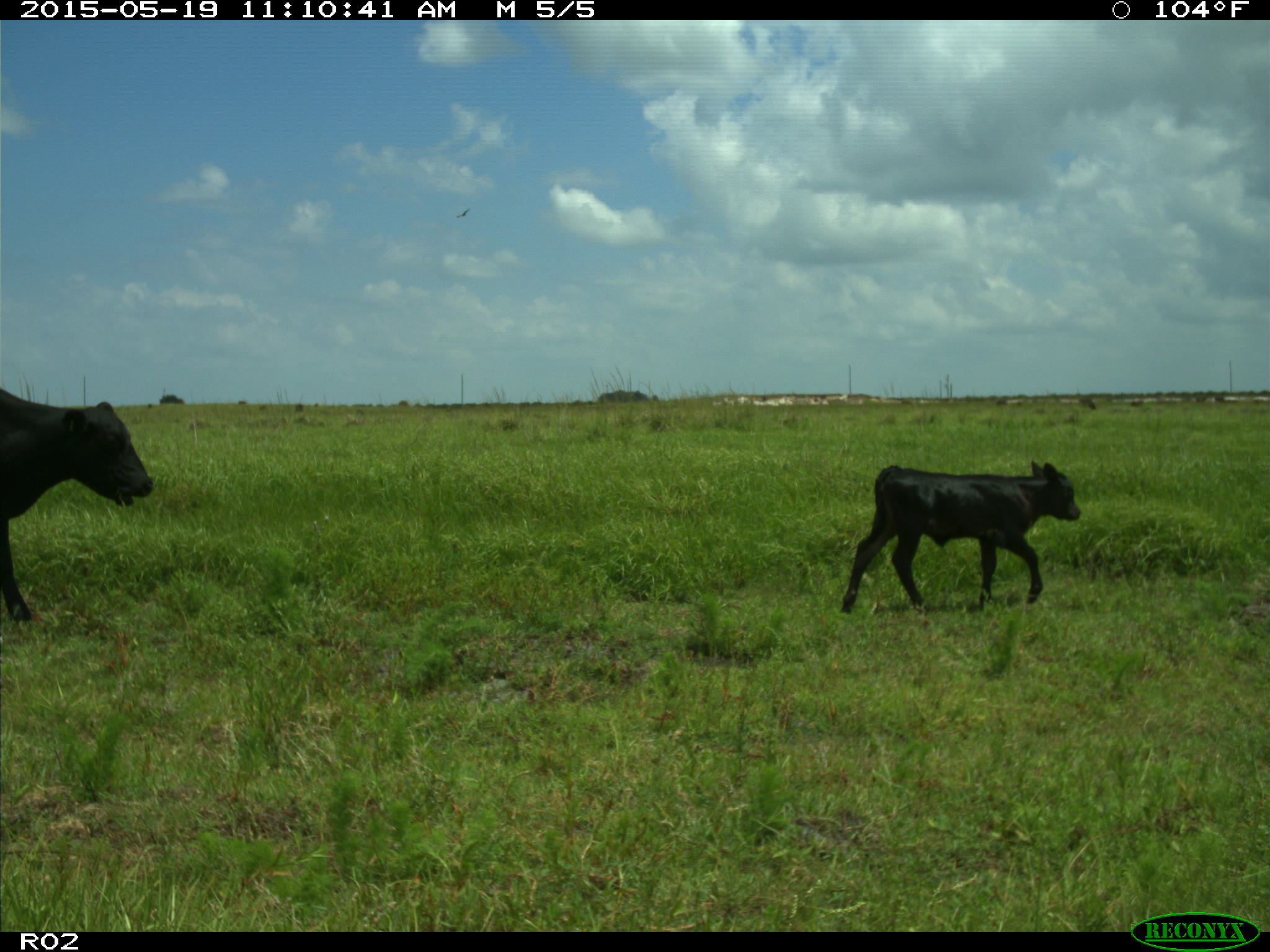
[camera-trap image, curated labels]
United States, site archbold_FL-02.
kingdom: Animalia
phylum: Chordata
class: Mammalia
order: Artiodactyla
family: Bovidae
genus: Bos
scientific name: Bos taurus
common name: domestic cow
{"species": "Bos taurus (domestic cow)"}